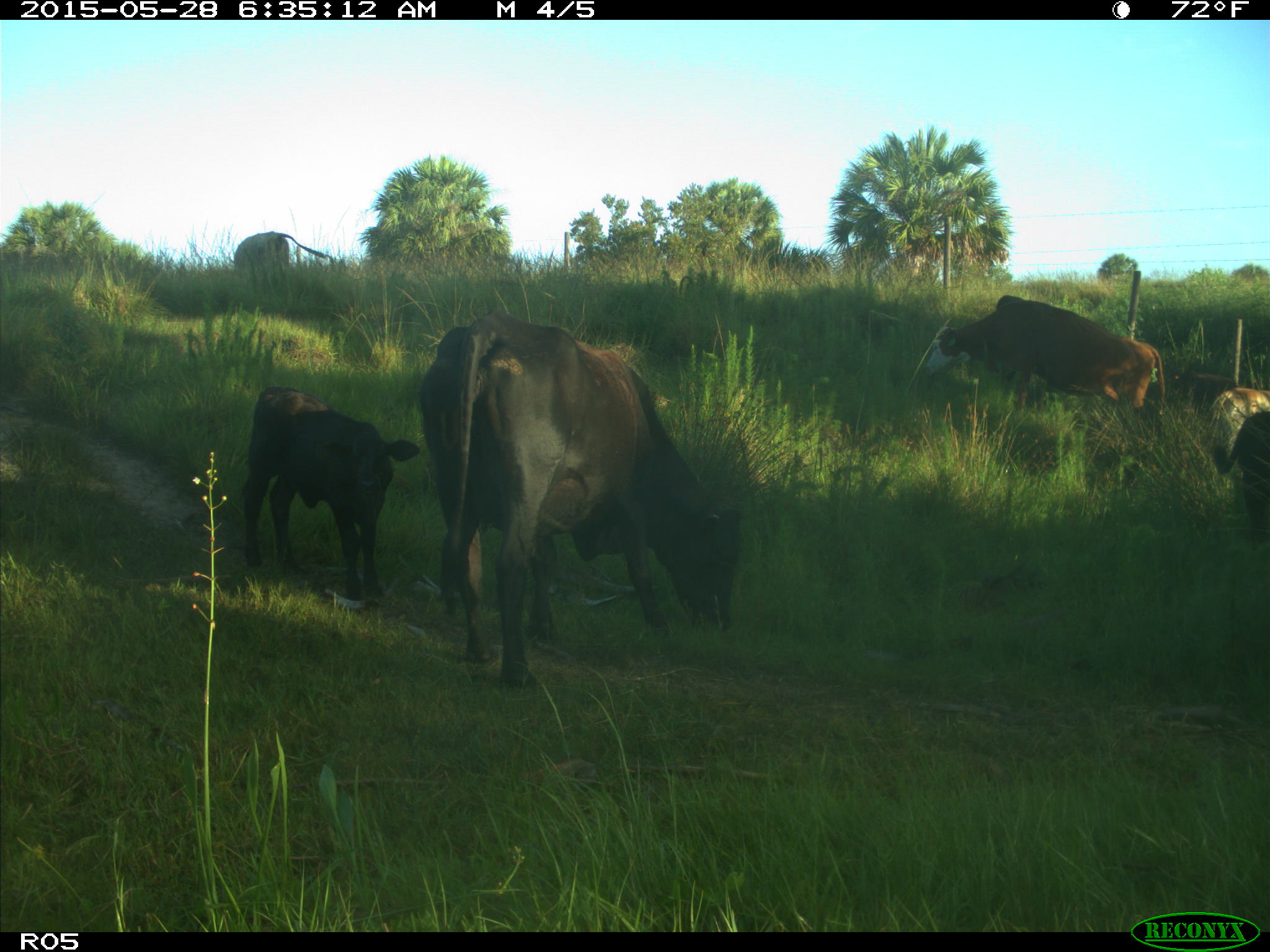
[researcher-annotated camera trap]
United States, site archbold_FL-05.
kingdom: Animalia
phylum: Chordata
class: Mammalia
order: Artiodactyla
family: Bovidae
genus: Bos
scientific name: Bos taurus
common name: domestic cow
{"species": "Bos taurus (domestic cow)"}